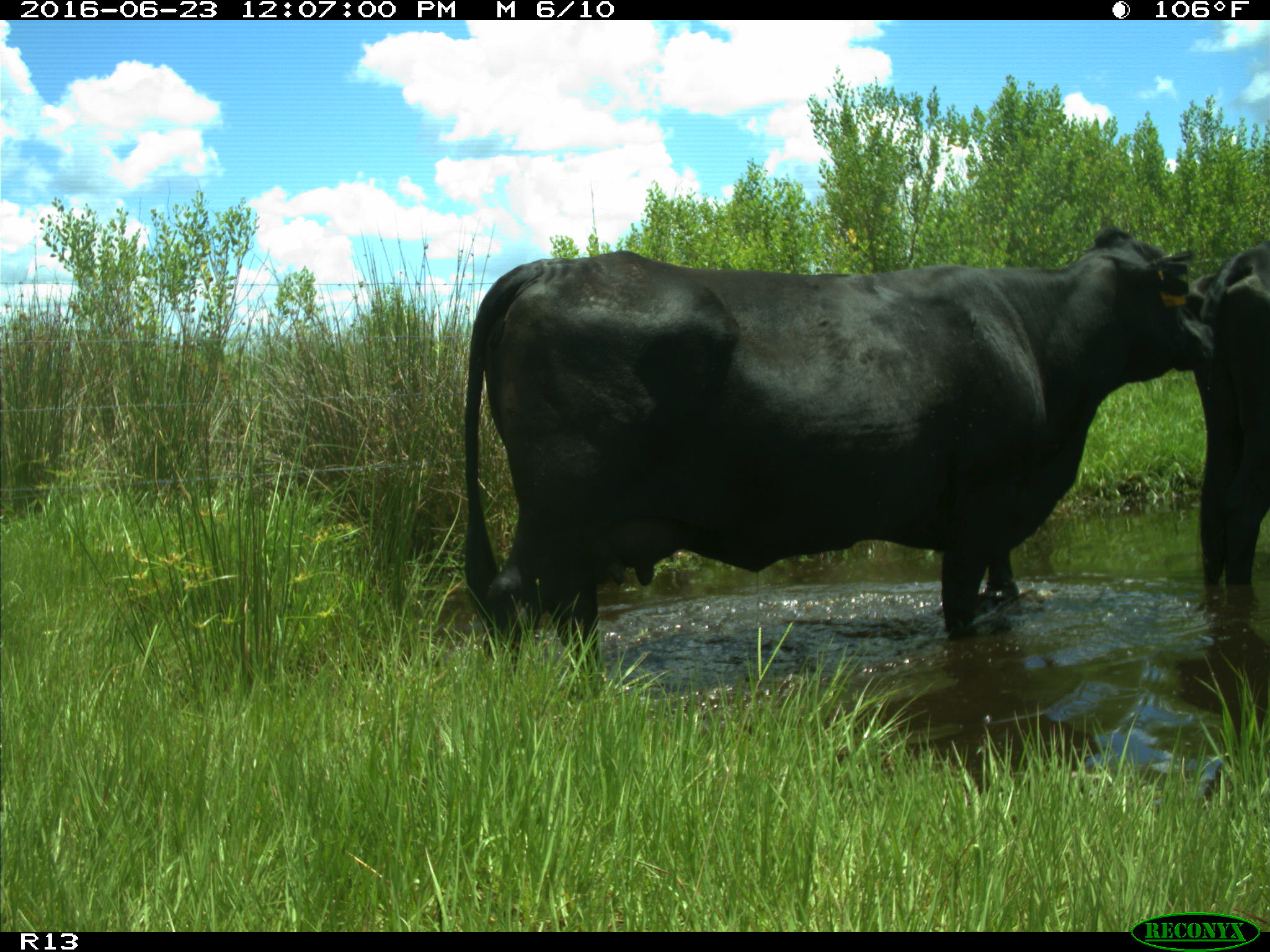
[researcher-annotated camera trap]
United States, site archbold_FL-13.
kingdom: Animalia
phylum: Chordata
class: Mammalia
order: Artiodactyla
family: Bovidae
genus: Bos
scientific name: Bos taurus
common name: domestic cow